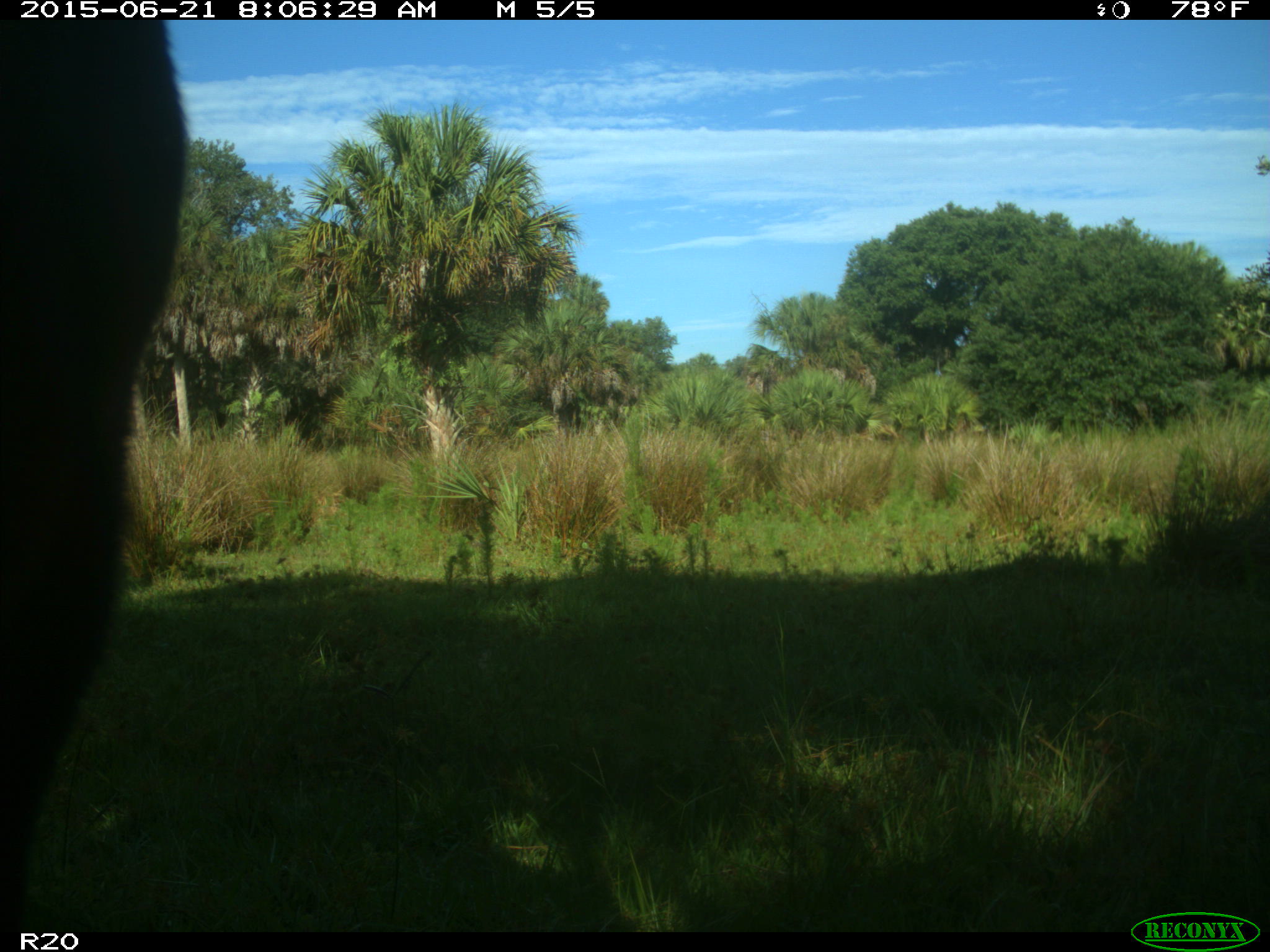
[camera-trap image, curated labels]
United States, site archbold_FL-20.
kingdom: Animalia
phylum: Chordata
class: Mammalia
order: Artiodactyla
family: Bovidae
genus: Bos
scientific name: Bos taurus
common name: domestic cow